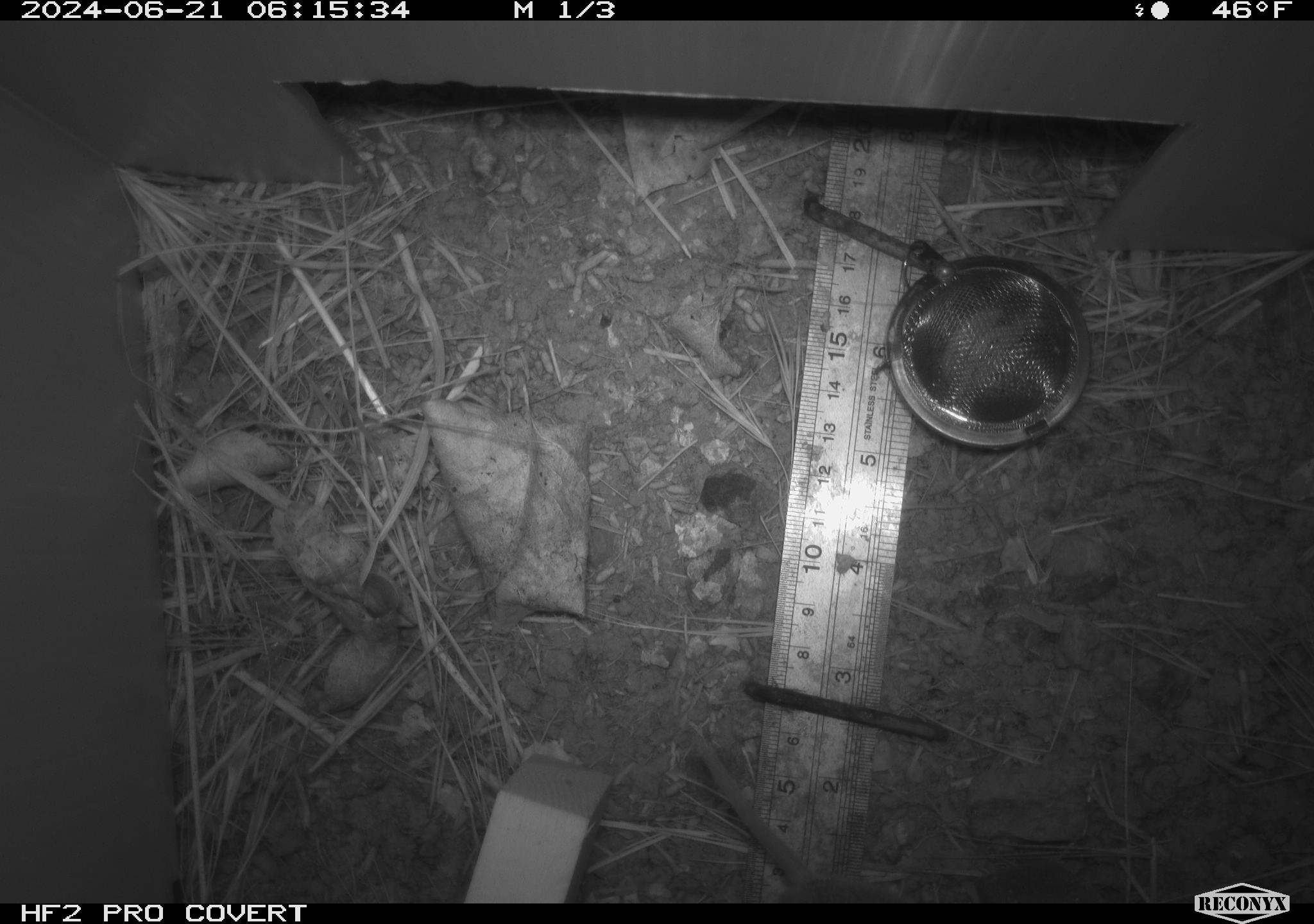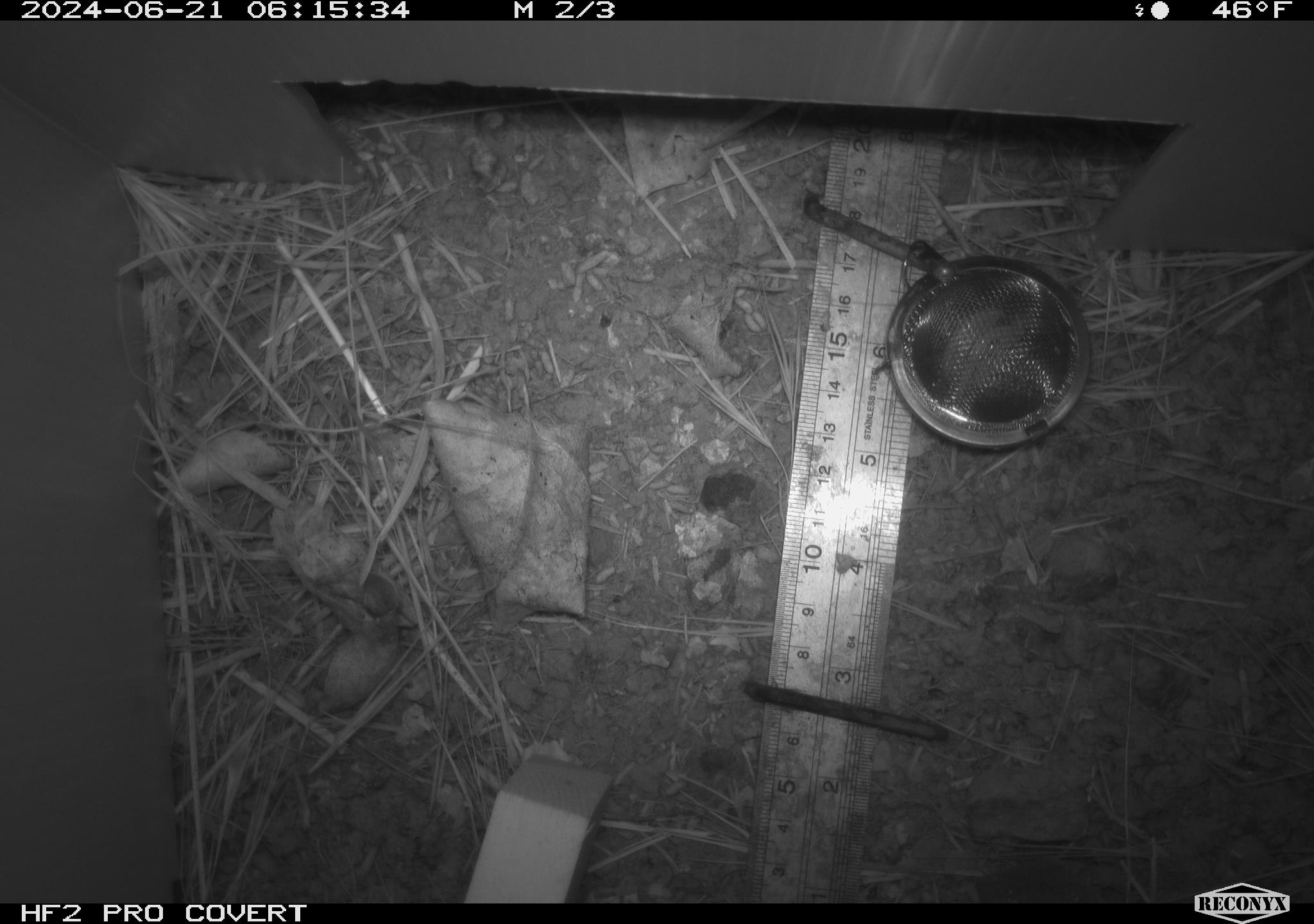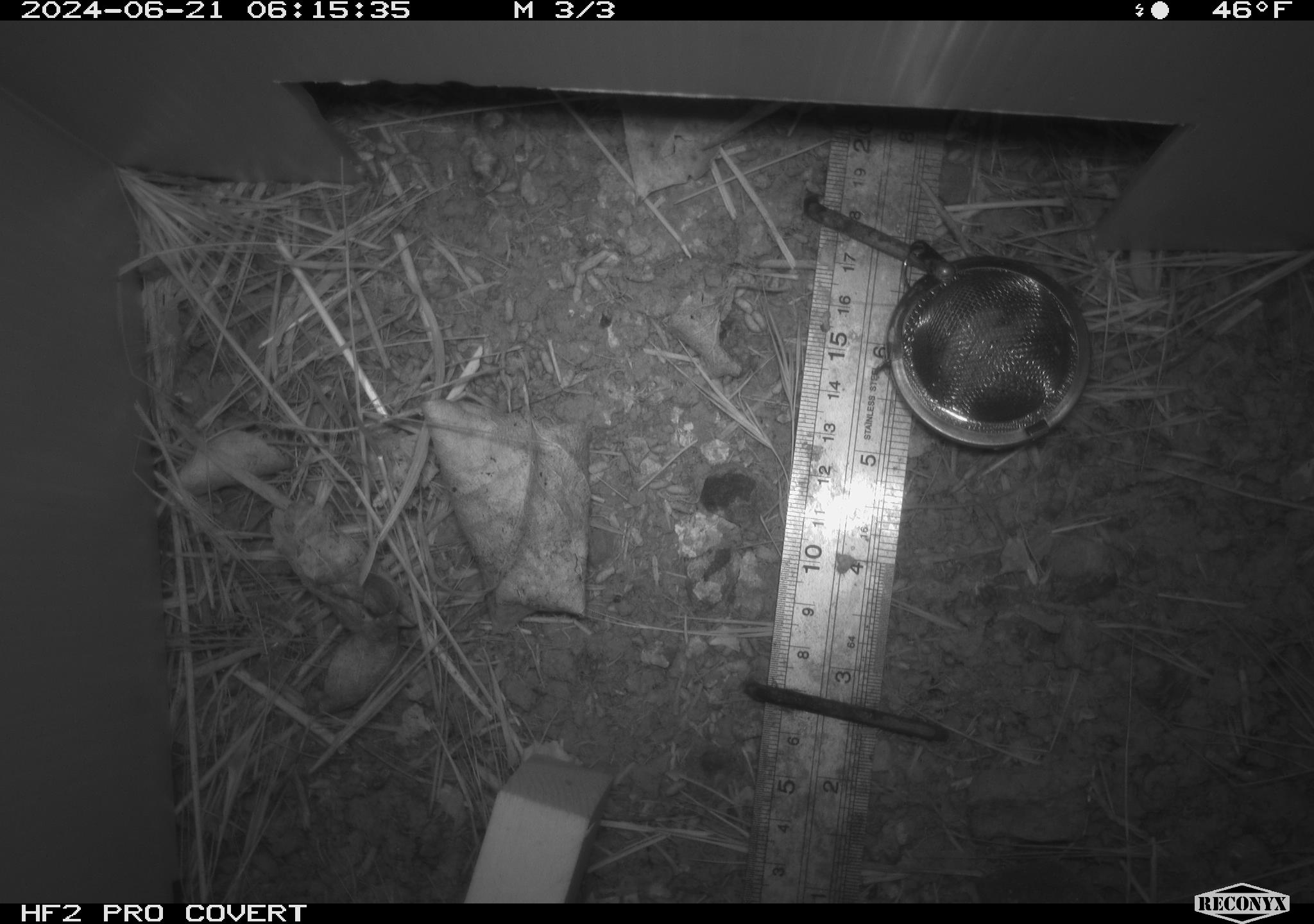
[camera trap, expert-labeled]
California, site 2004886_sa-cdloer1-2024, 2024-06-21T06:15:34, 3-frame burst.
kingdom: Animalia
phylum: Chordata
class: Mammalia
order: Rodentia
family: Cricetidae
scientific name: Arvicolinae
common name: voles, lemmings, and muskrats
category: arvicolinae subfamily